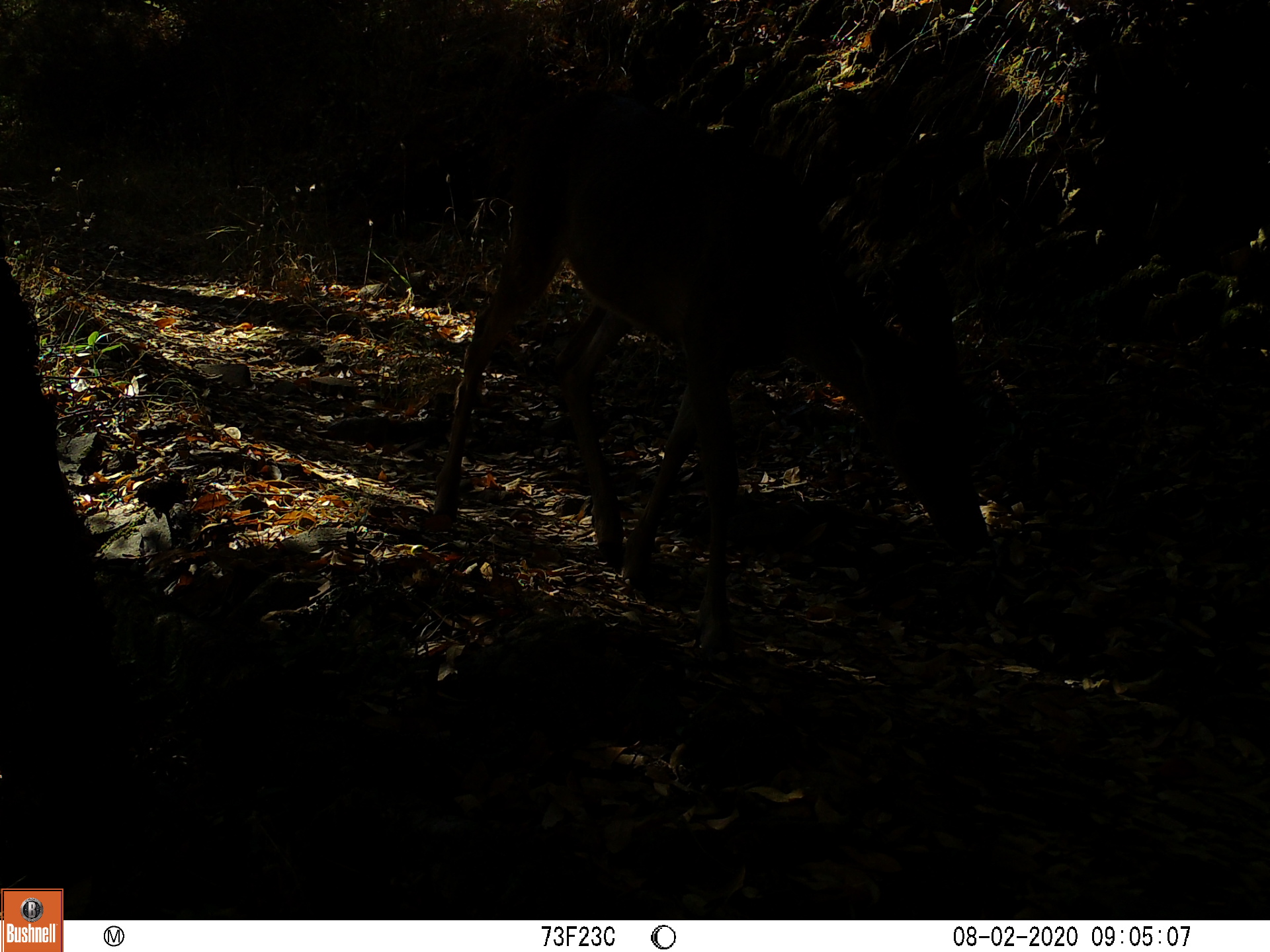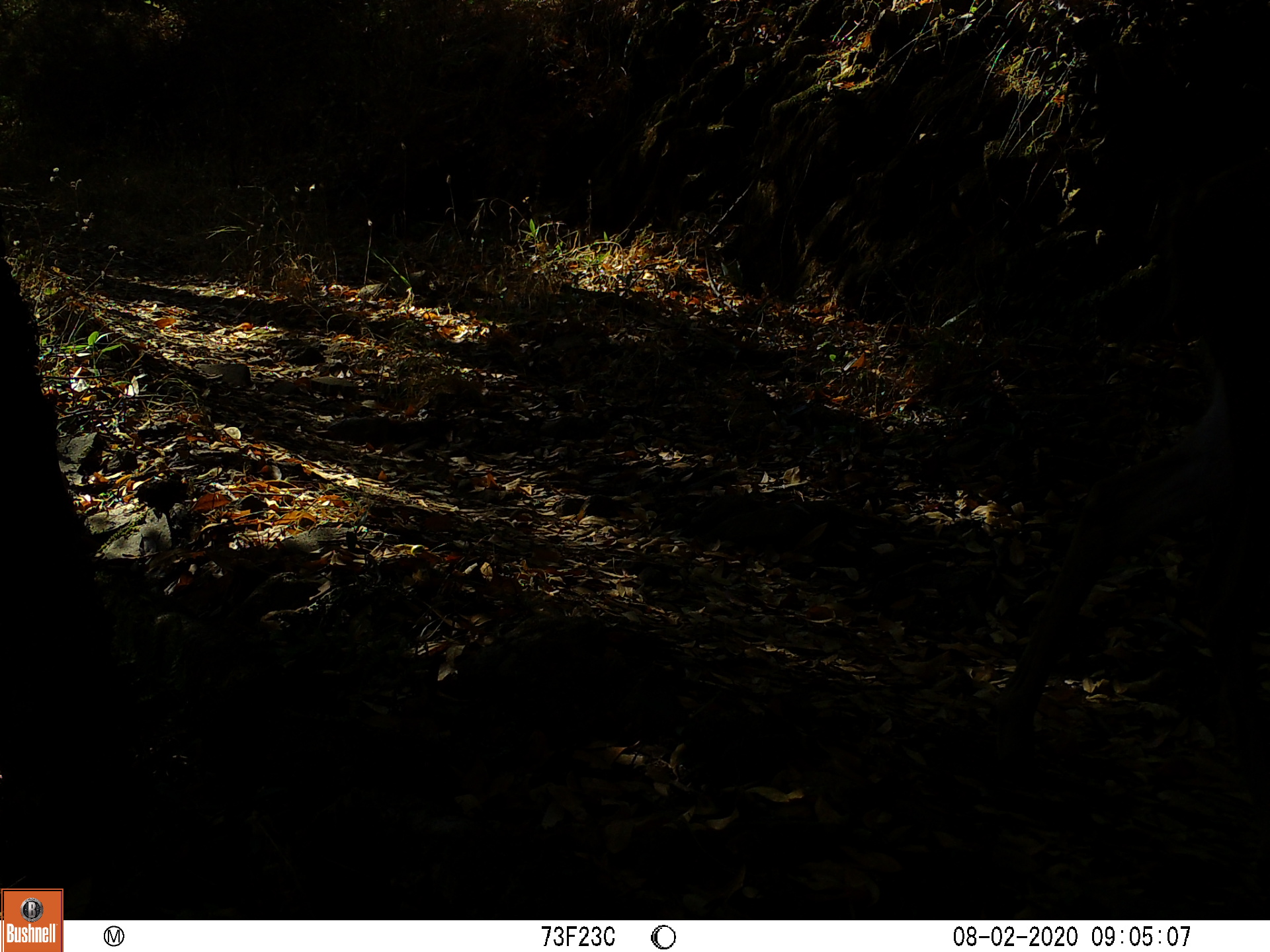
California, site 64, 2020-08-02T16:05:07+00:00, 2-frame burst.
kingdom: Animalia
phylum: Chordata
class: Mammalia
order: Artiodactyla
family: Cervidae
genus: Odocoileus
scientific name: Odocoileus hemionus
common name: mule deer